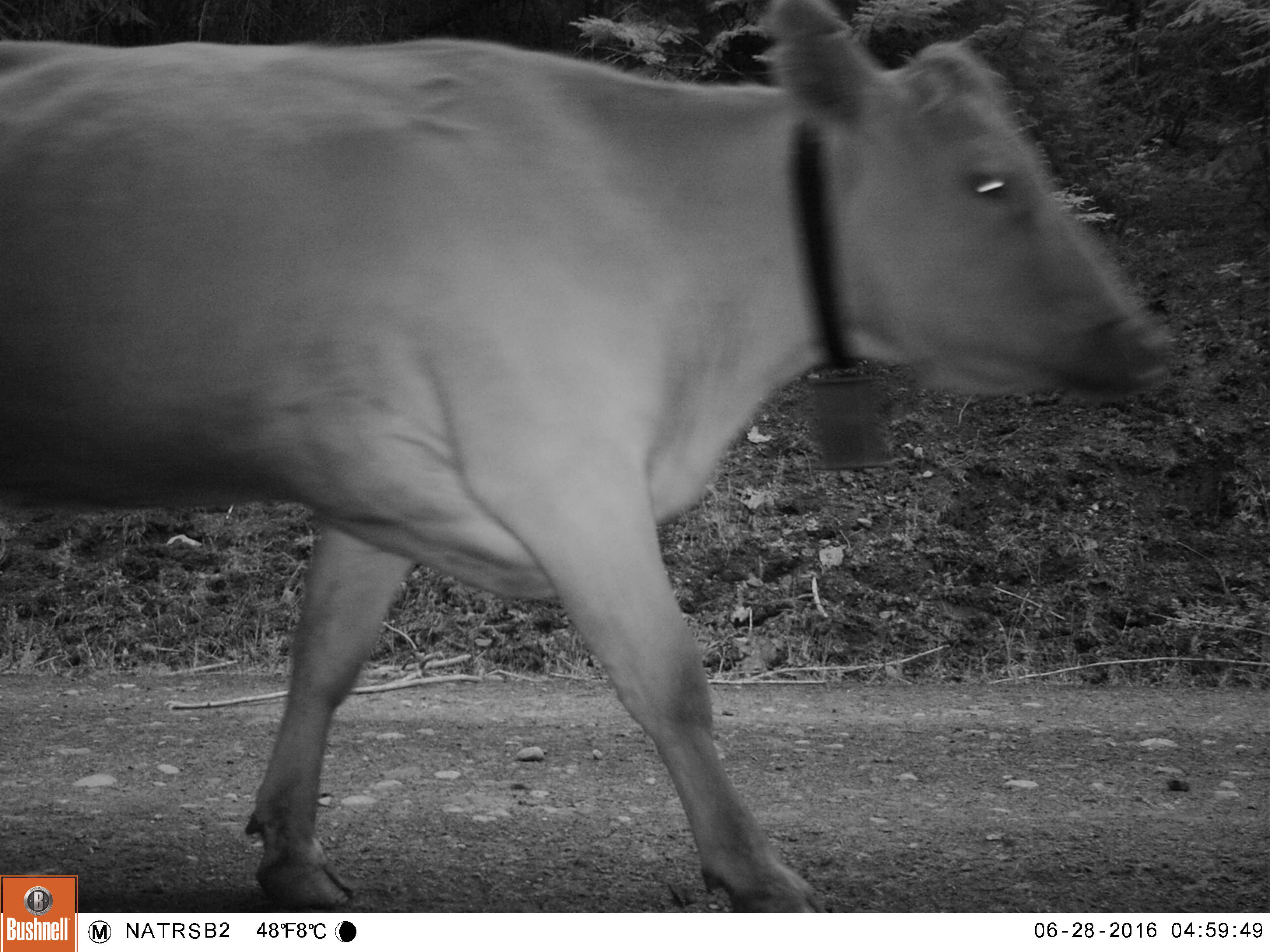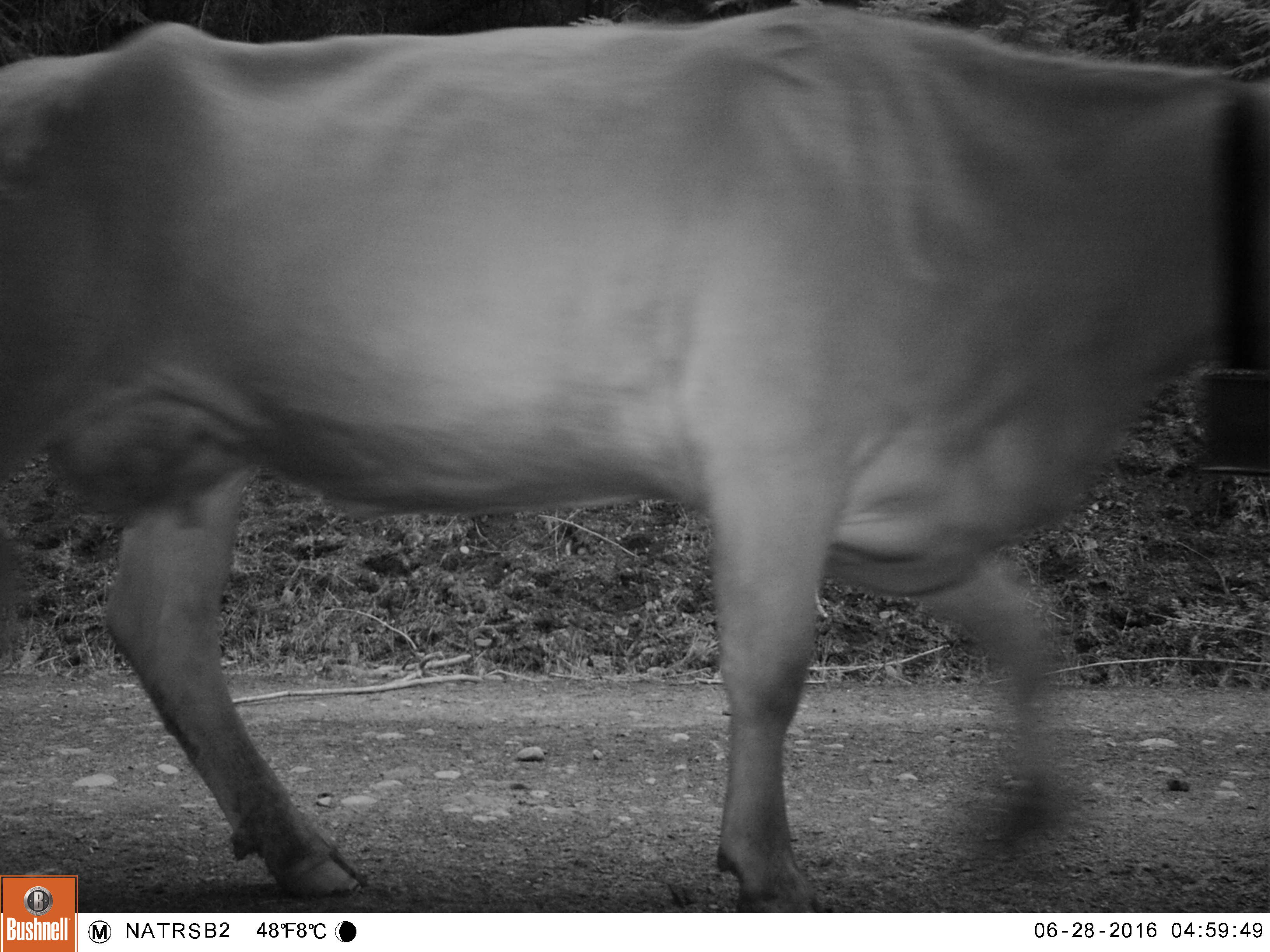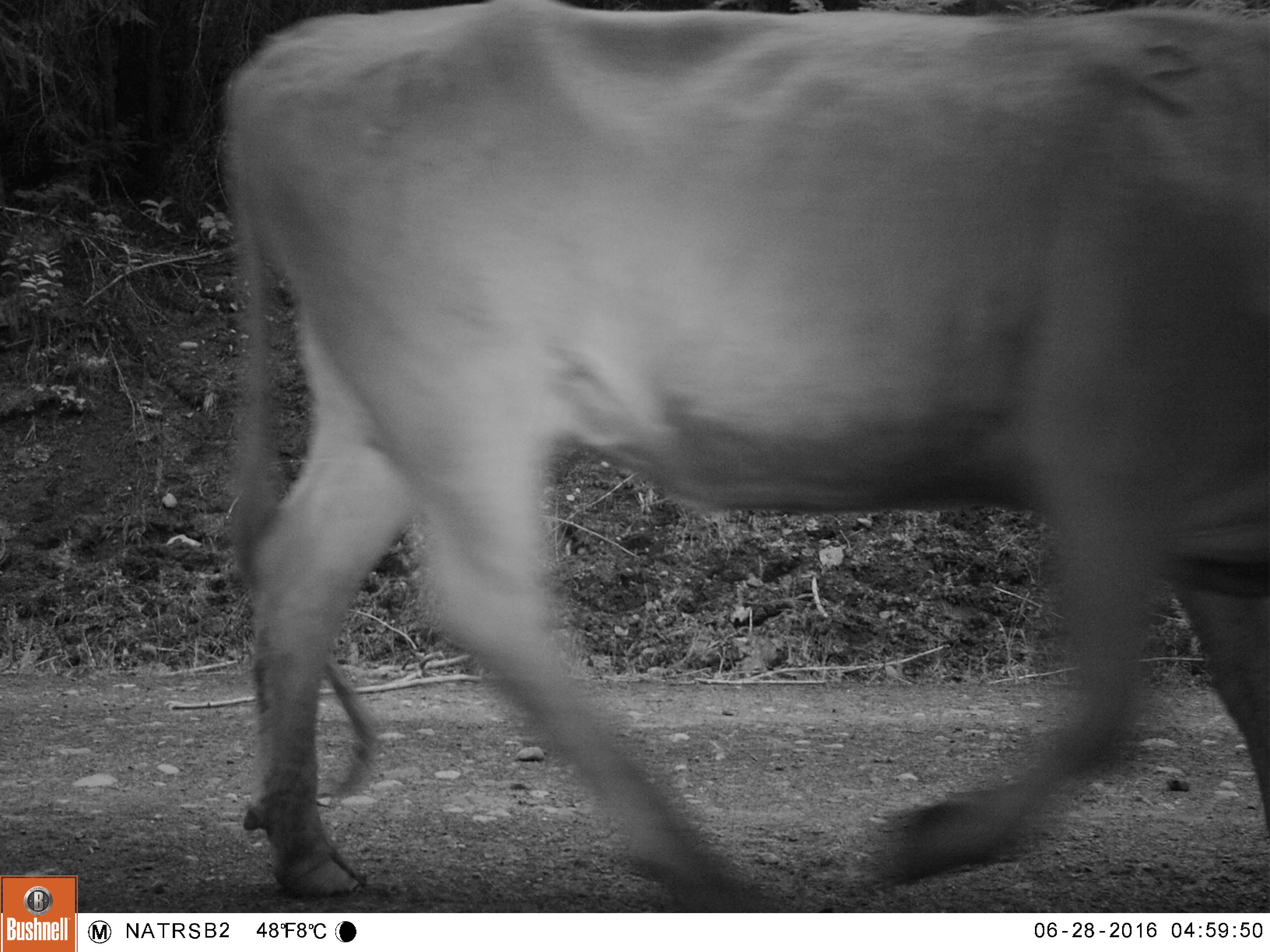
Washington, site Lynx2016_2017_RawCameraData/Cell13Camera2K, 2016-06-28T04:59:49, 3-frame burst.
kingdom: Animalia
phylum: Chordata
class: Mammalia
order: Artiodactyla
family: Bovidae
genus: Bos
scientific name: Bos taurus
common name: domestic cattle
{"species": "domestic cattle (Bos taurus)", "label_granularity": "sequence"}